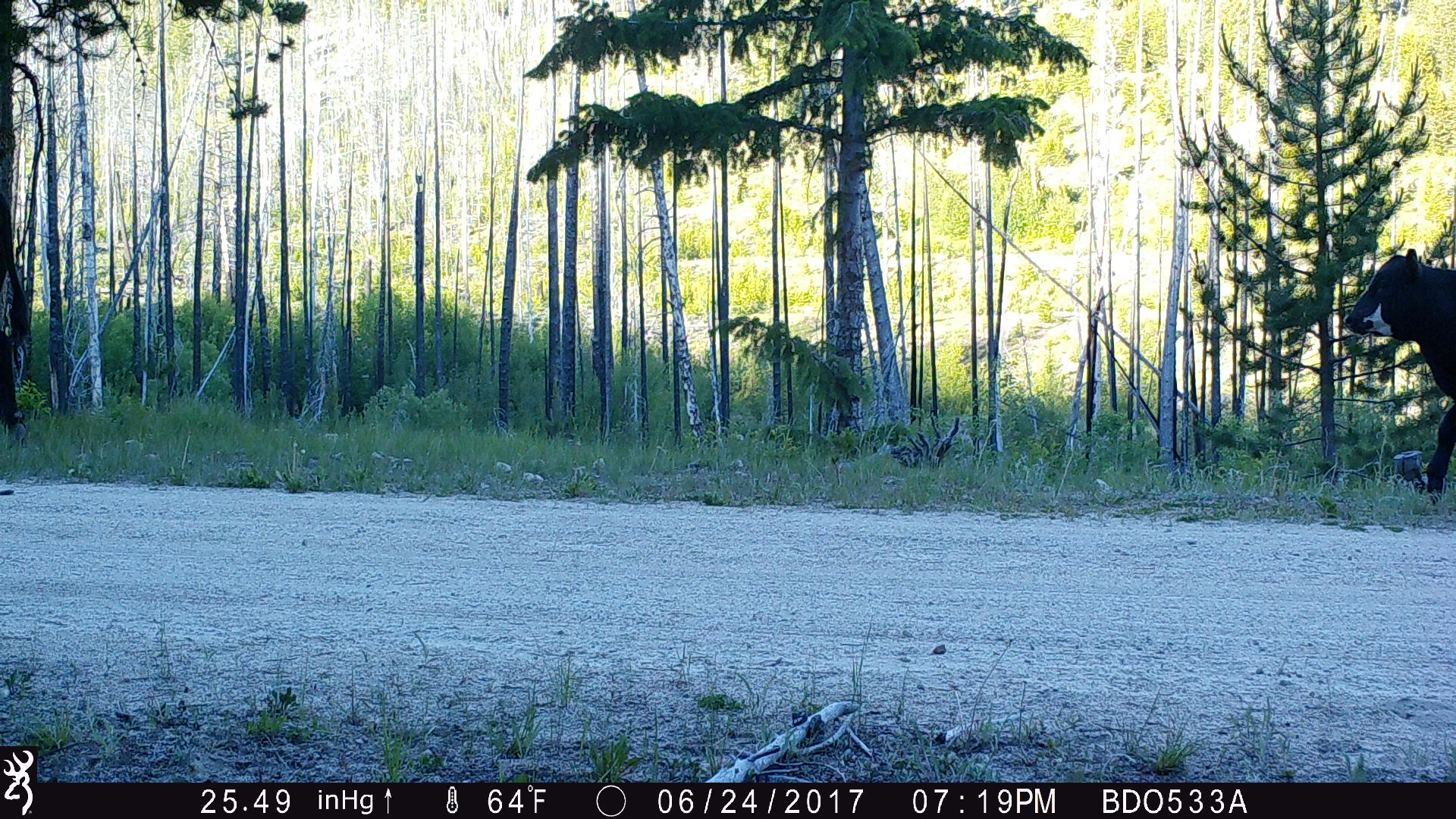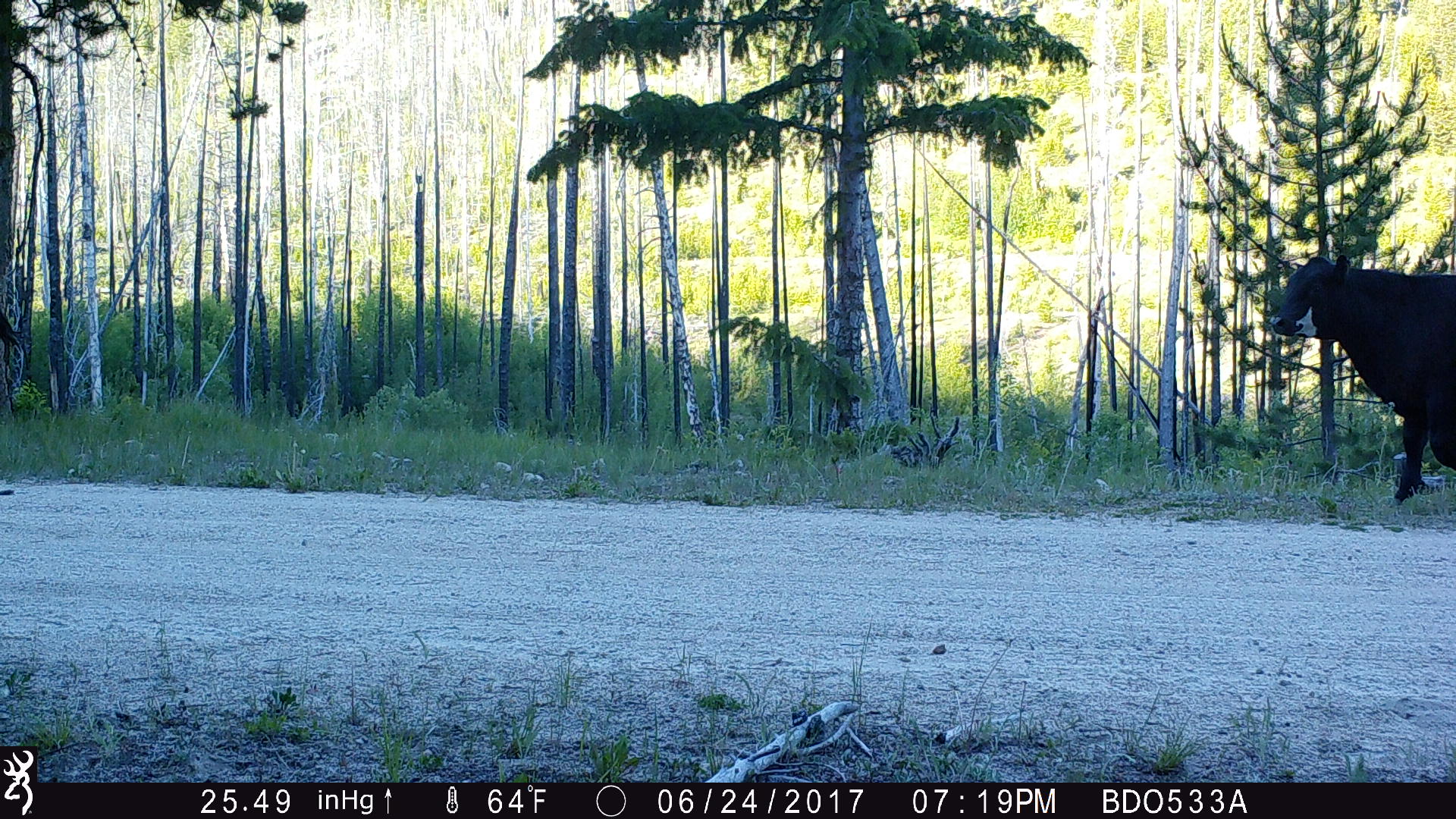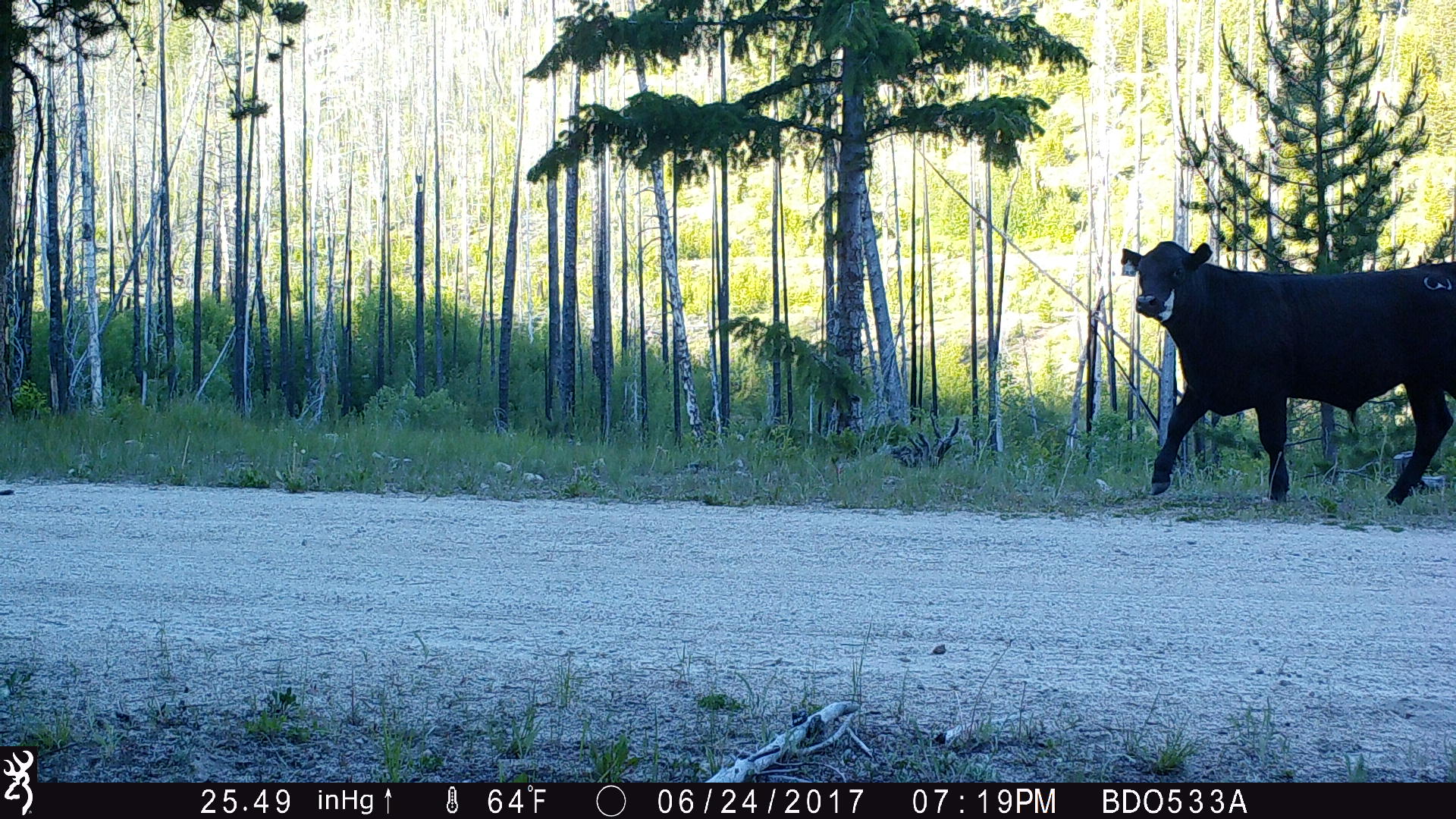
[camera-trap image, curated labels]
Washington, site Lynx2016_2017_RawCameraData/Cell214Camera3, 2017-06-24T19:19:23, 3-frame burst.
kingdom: Animalia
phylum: Chordata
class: Mammalia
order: Artiodactyla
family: Bovidae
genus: Bos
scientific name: Bos taurus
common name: domestic cattle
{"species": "domestic cattle (Bos taurus)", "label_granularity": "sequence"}